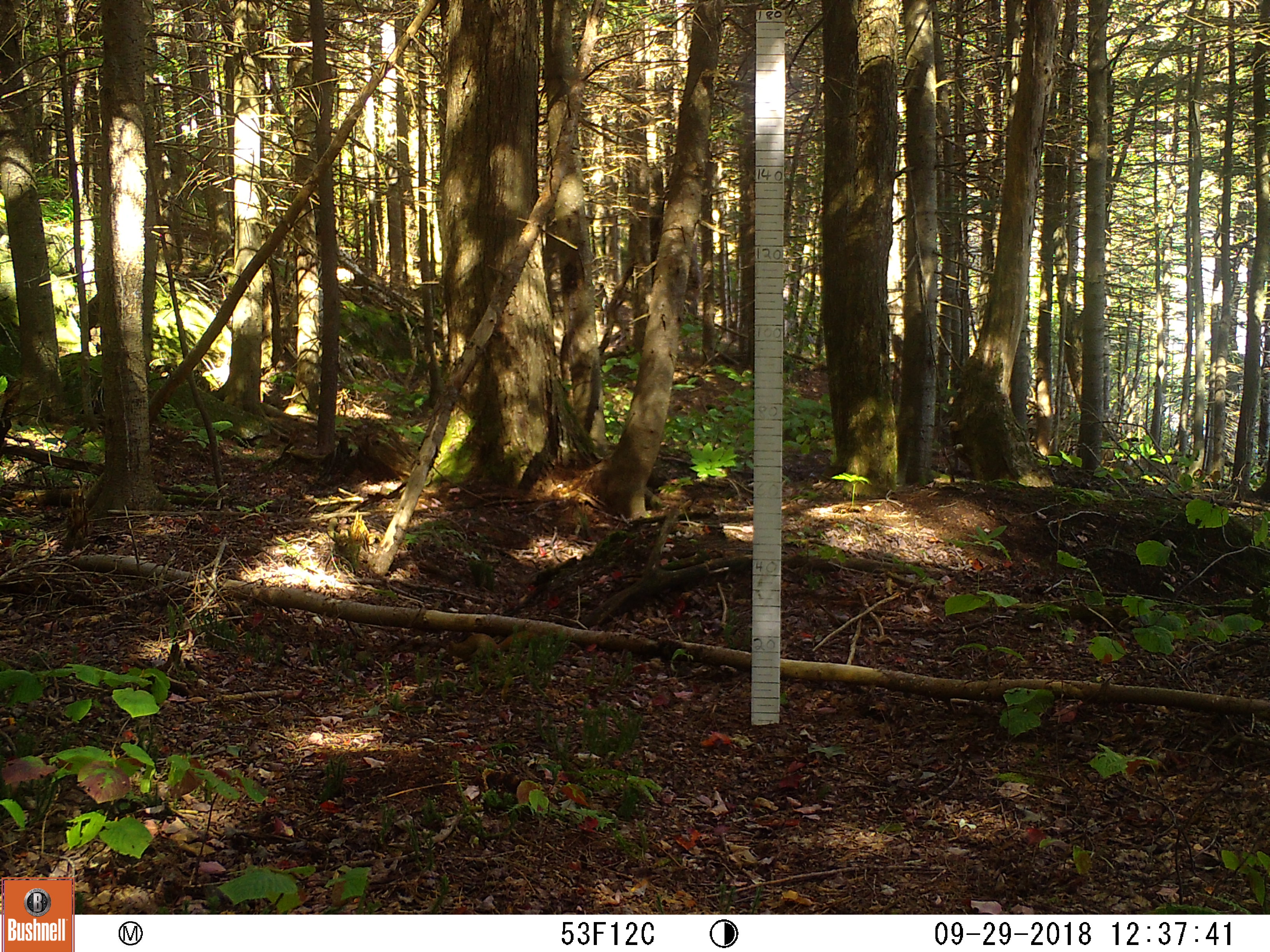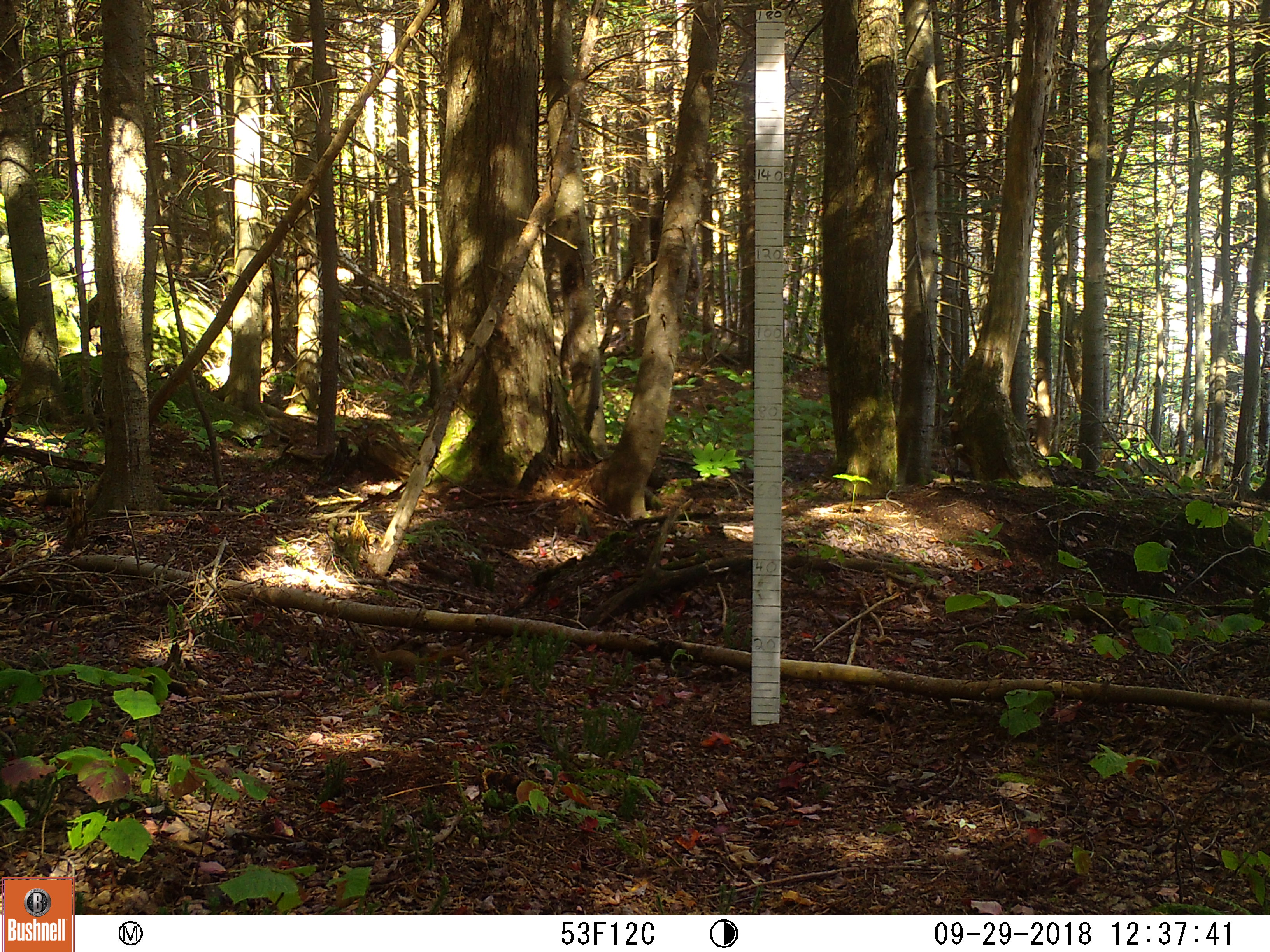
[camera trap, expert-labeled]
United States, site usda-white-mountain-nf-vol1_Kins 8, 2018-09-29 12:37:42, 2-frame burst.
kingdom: Animalia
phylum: Chordata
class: Mammalia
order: Rodentia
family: Sciuridae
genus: Tamiasciurus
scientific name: Tamiasciurus hudsonicus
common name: red squirrel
Red squirrel (Tamiasciurus hudsonicus).